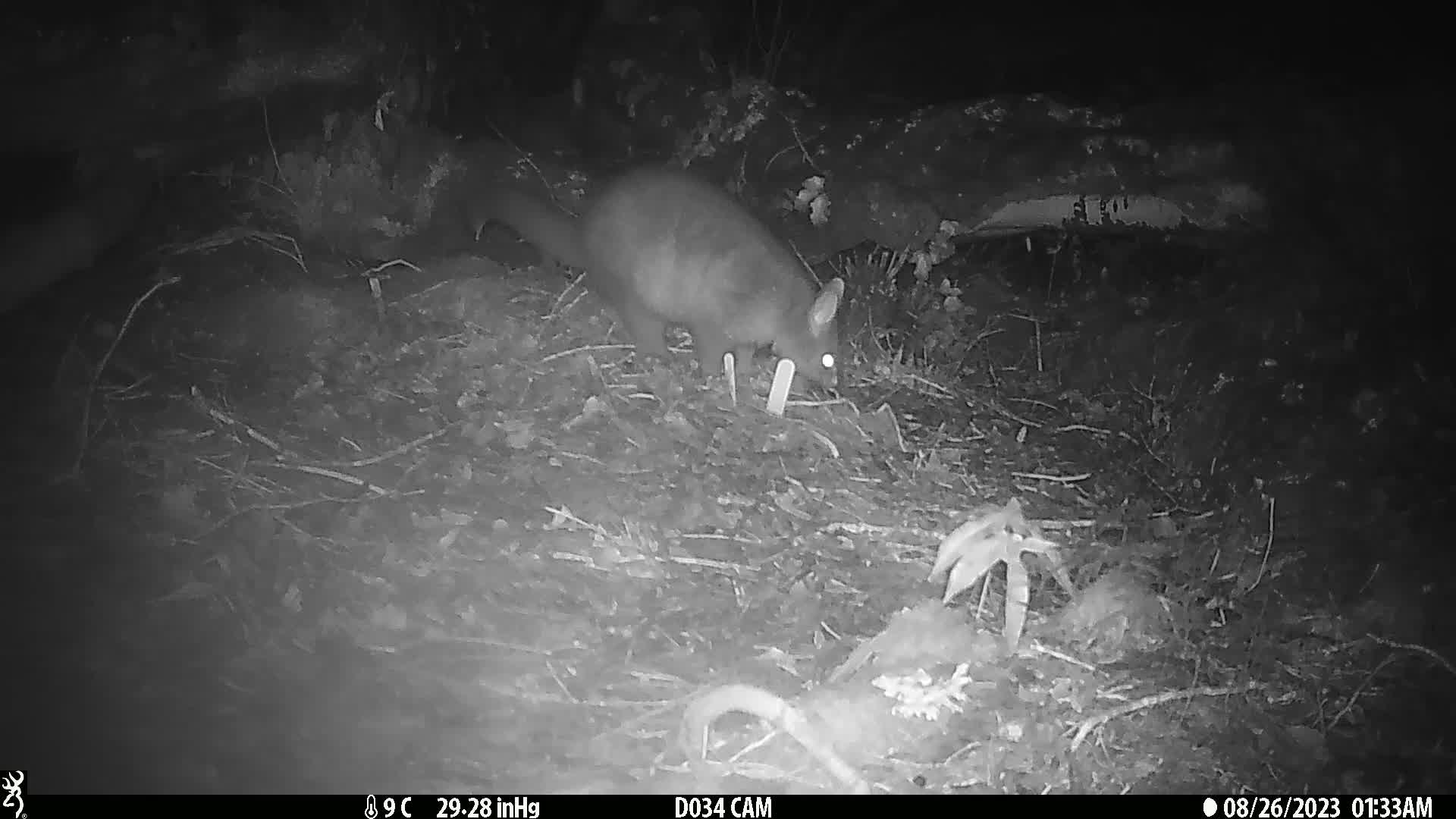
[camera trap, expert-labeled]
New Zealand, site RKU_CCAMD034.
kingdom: Animalia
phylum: Chordata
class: Mammalia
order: Diprotodontia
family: Phalangeridae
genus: Trichosurus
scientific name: Trichosurus vulpecula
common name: common brushtail possum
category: possum